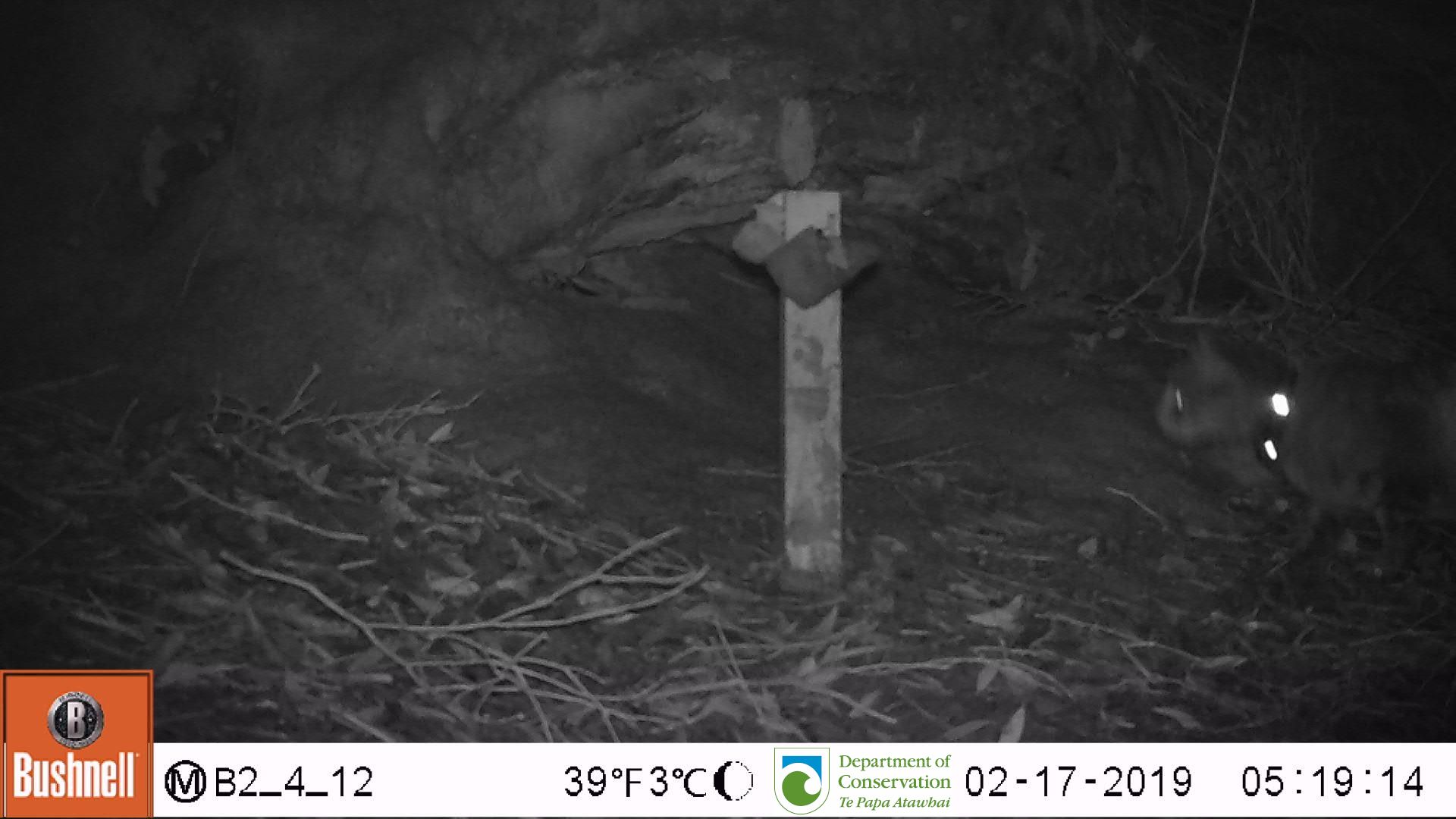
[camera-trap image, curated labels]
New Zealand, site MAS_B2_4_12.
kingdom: Animalia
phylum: Chordata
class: Mammalia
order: Carnivora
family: Felidae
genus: Felis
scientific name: Felis catus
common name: domestic cat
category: cat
Cat (domestic cat) (Felis catus).